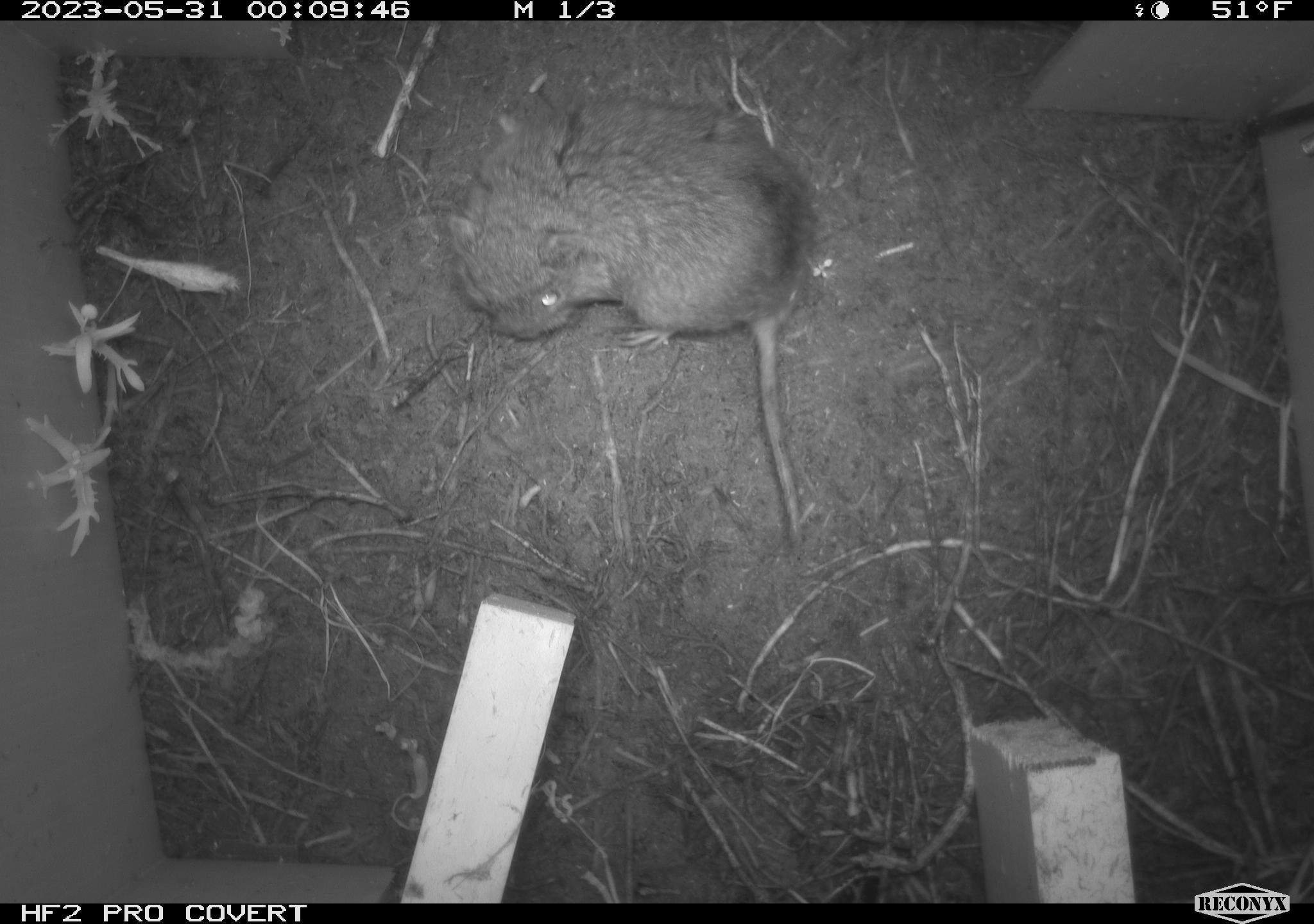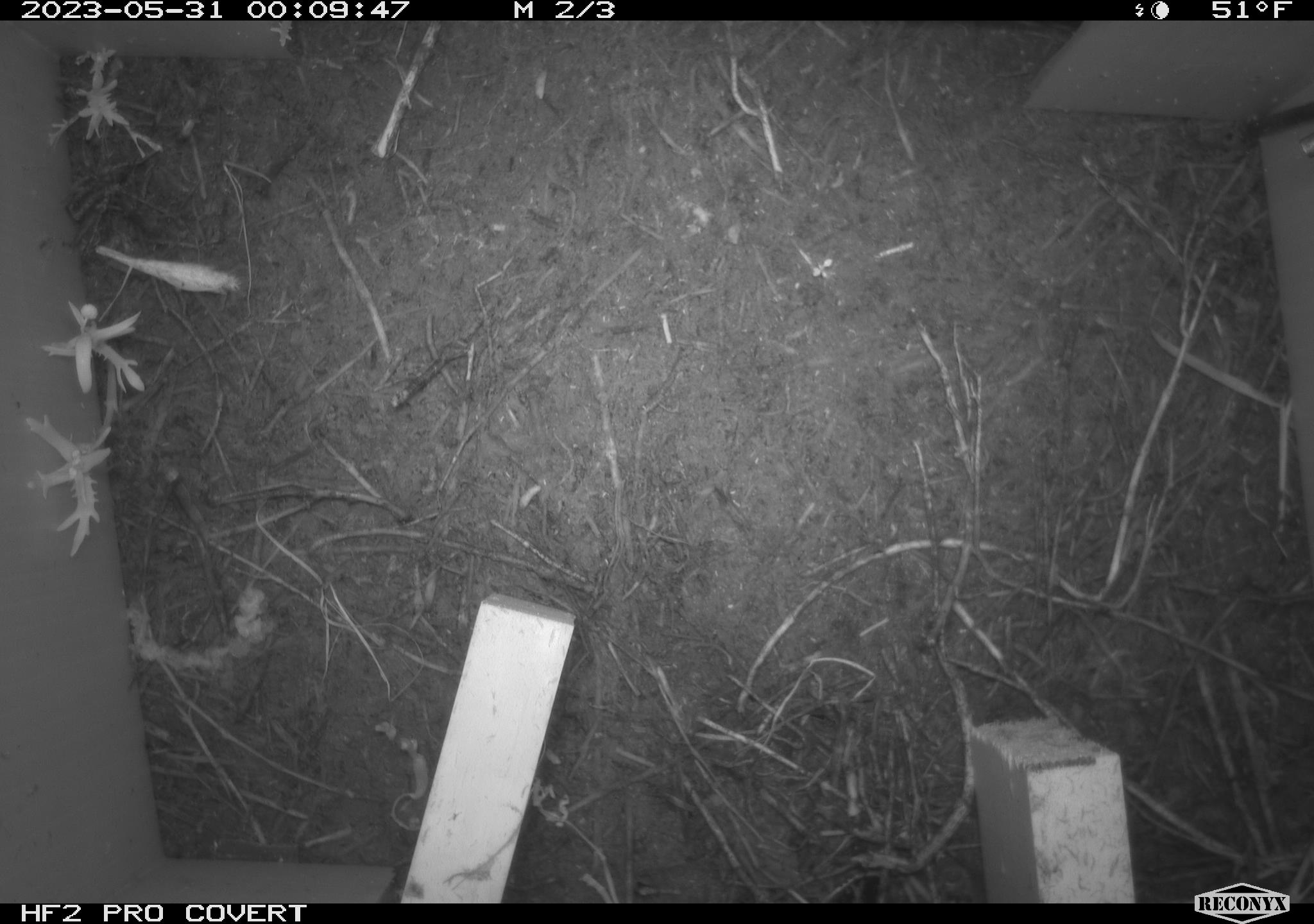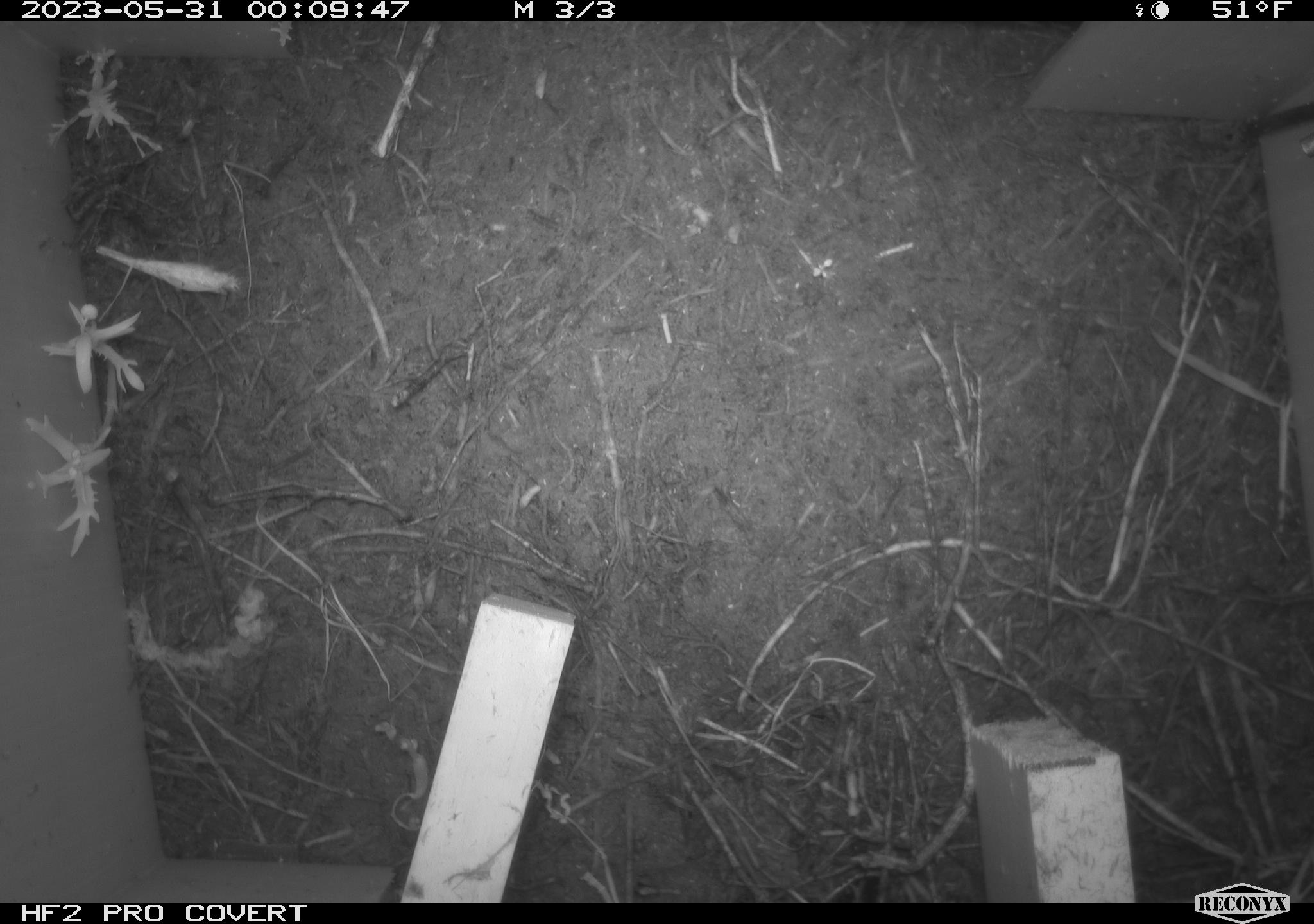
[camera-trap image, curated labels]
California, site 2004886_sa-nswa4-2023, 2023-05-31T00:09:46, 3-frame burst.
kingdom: Animalia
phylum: Chordata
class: Mammalia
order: Rodentia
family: Cricetidae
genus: Microtus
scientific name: Microtus californicus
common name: california vole